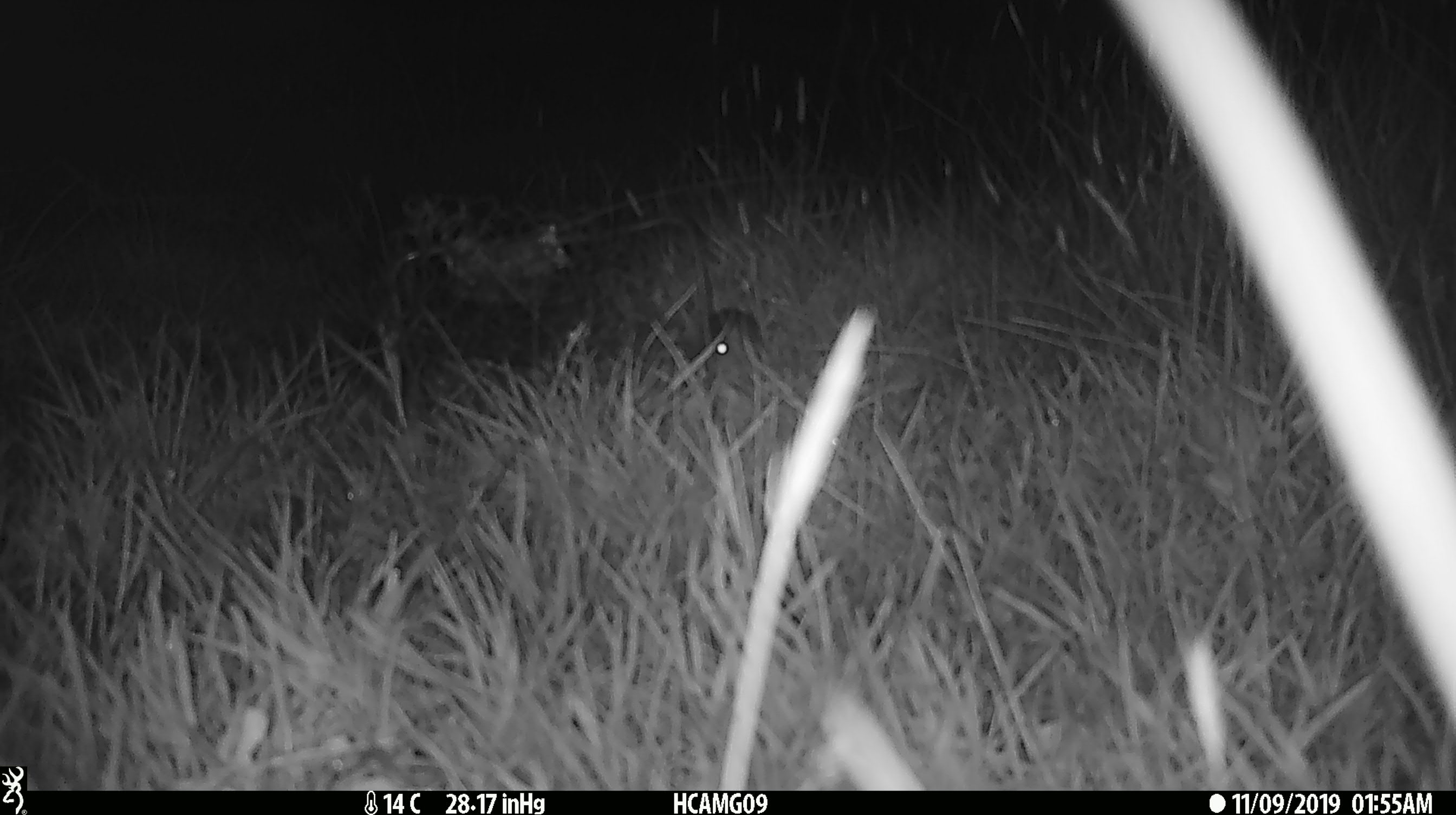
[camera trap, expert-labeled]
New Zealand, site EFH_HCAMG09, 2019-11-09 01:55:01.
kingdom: Animalia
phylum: Chordata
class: Mammalia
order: Rodentia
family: Muridae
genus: Mus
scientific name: Mus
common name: mouse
Mouse (Mus).